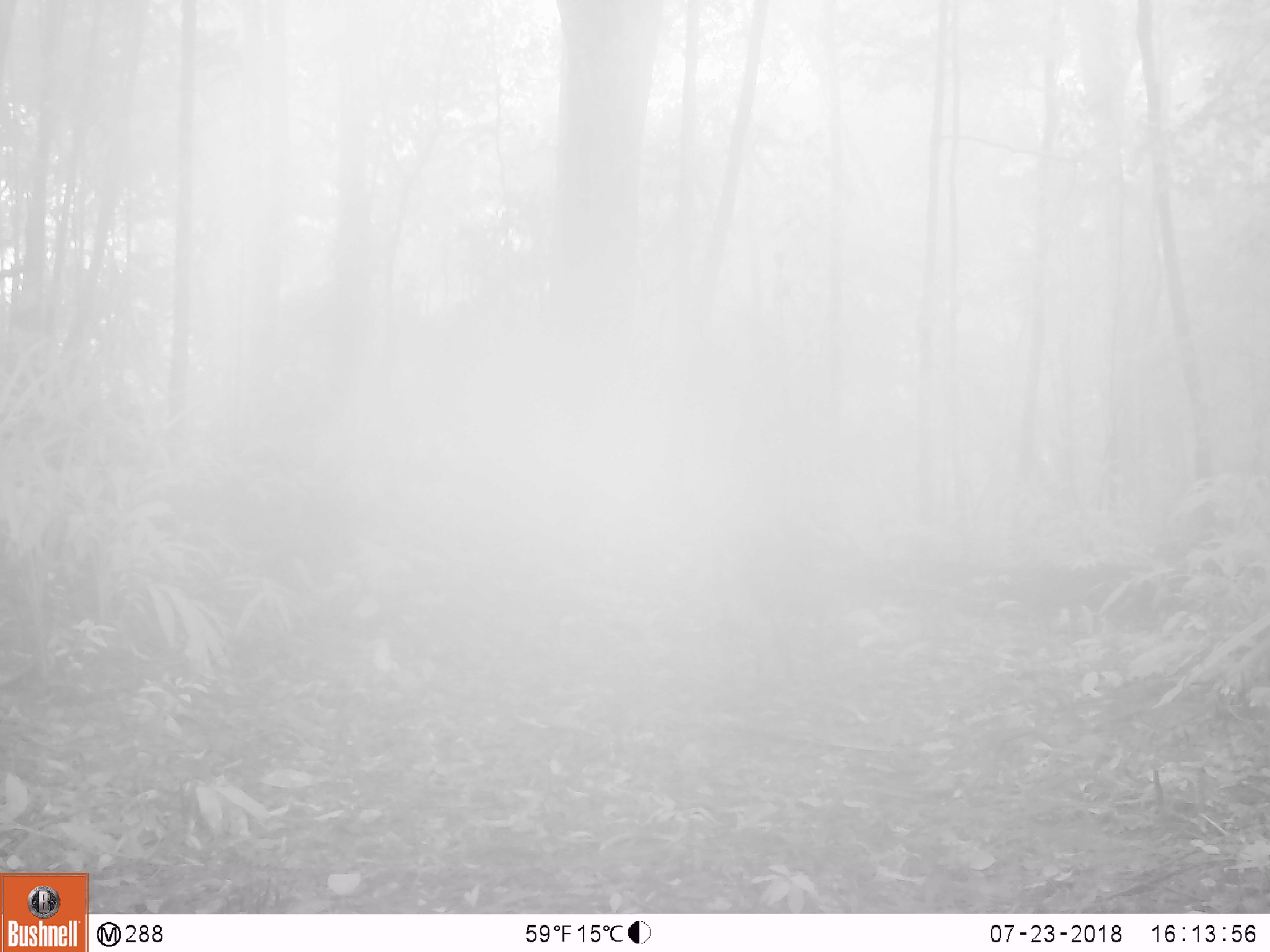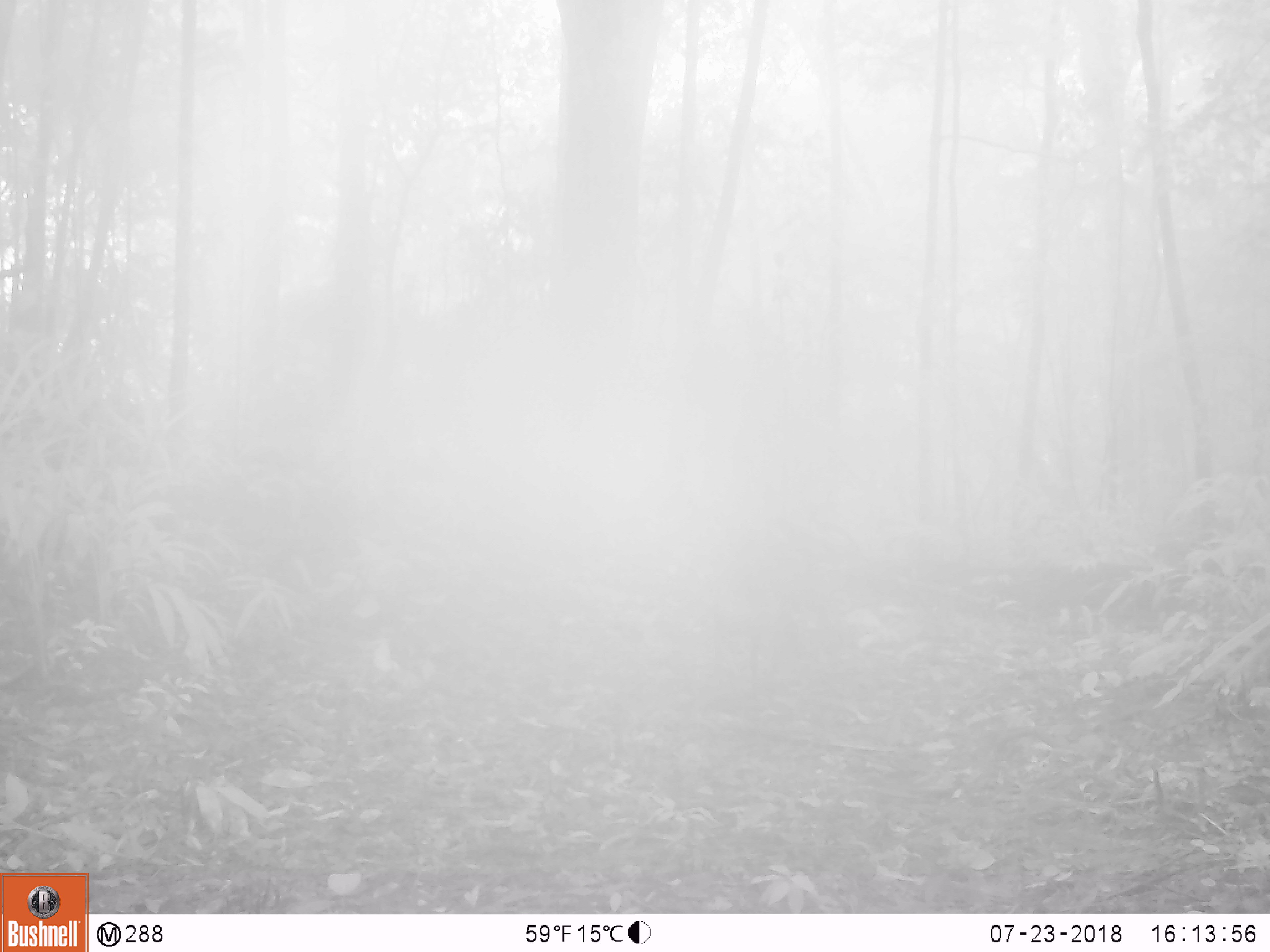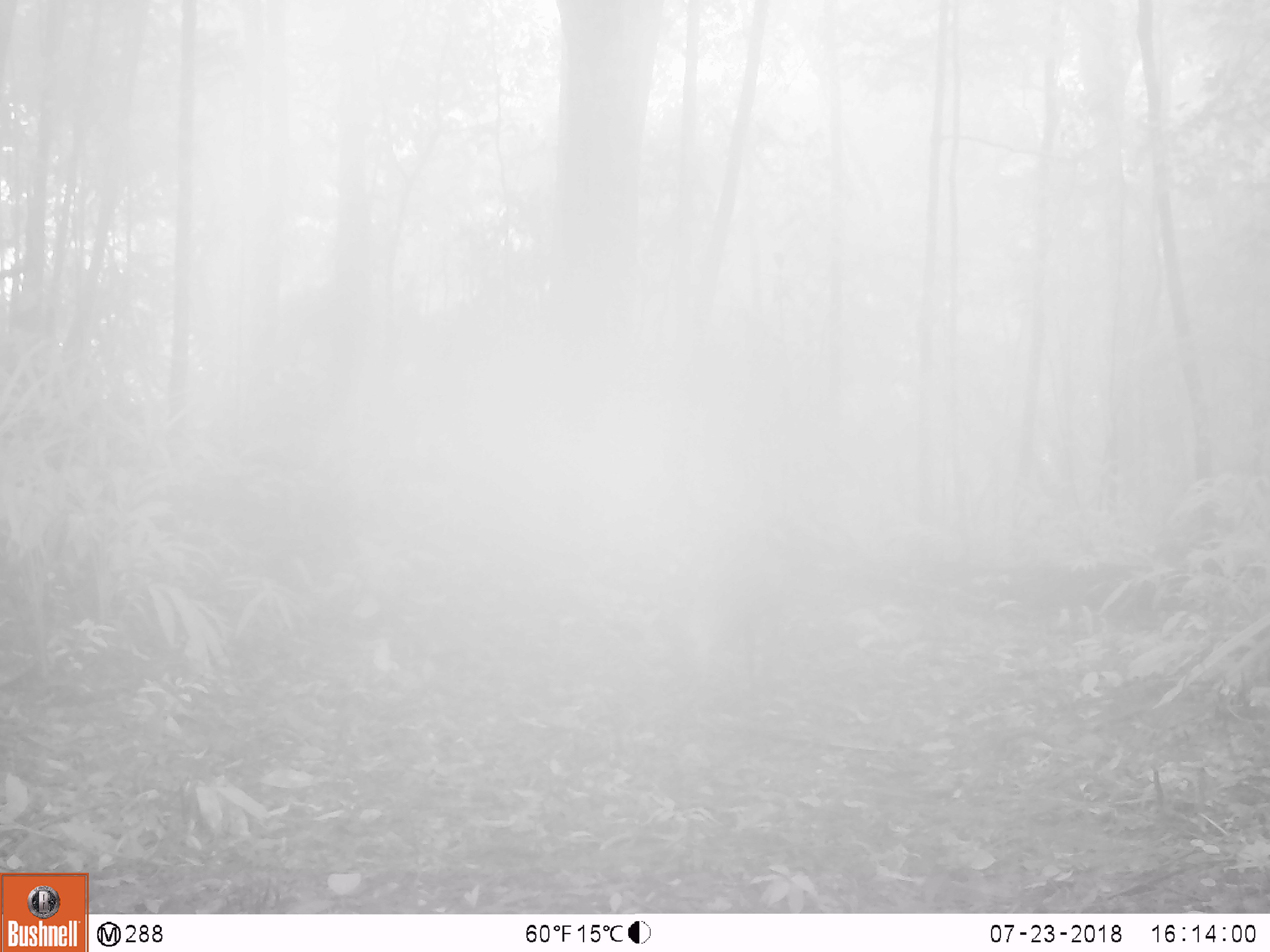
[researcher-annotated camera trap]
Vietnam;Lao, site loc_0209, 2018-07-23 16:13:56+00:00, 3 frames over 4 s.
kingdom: Animalia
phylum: Chordata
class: Mammalia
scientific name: Mammalia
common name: mammal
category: unidentified small mammal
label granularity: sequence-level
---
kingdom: Animalia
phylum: Chordata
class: Mammalia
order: Artiodactyla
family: Cervidae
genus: Muntiacus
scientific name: Muntiacus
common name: muntjacs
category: unidentified muntjac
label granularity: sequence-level